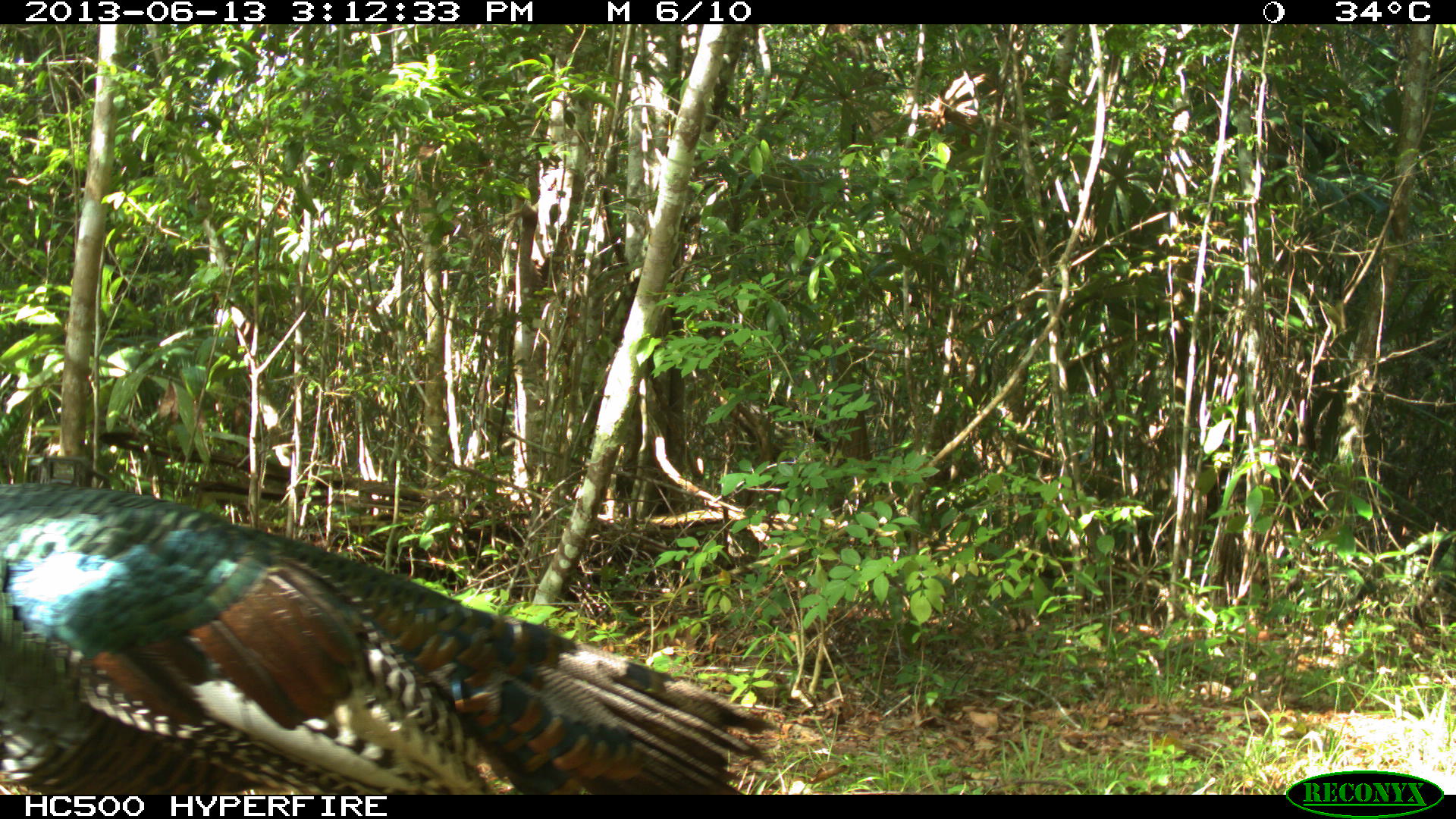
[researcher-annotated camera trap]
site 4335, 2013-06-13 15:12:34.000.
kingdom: Animalia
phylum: Chordata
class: Aves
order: Galliformes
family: Phasianidae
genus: Meleagris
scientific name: Meleagris ocellata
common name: ocellated turkey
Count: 1.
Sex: female.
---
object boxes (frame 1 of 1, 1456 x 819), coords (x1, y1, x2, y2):
meleagris ocellata: (0, 480, 779, 793)